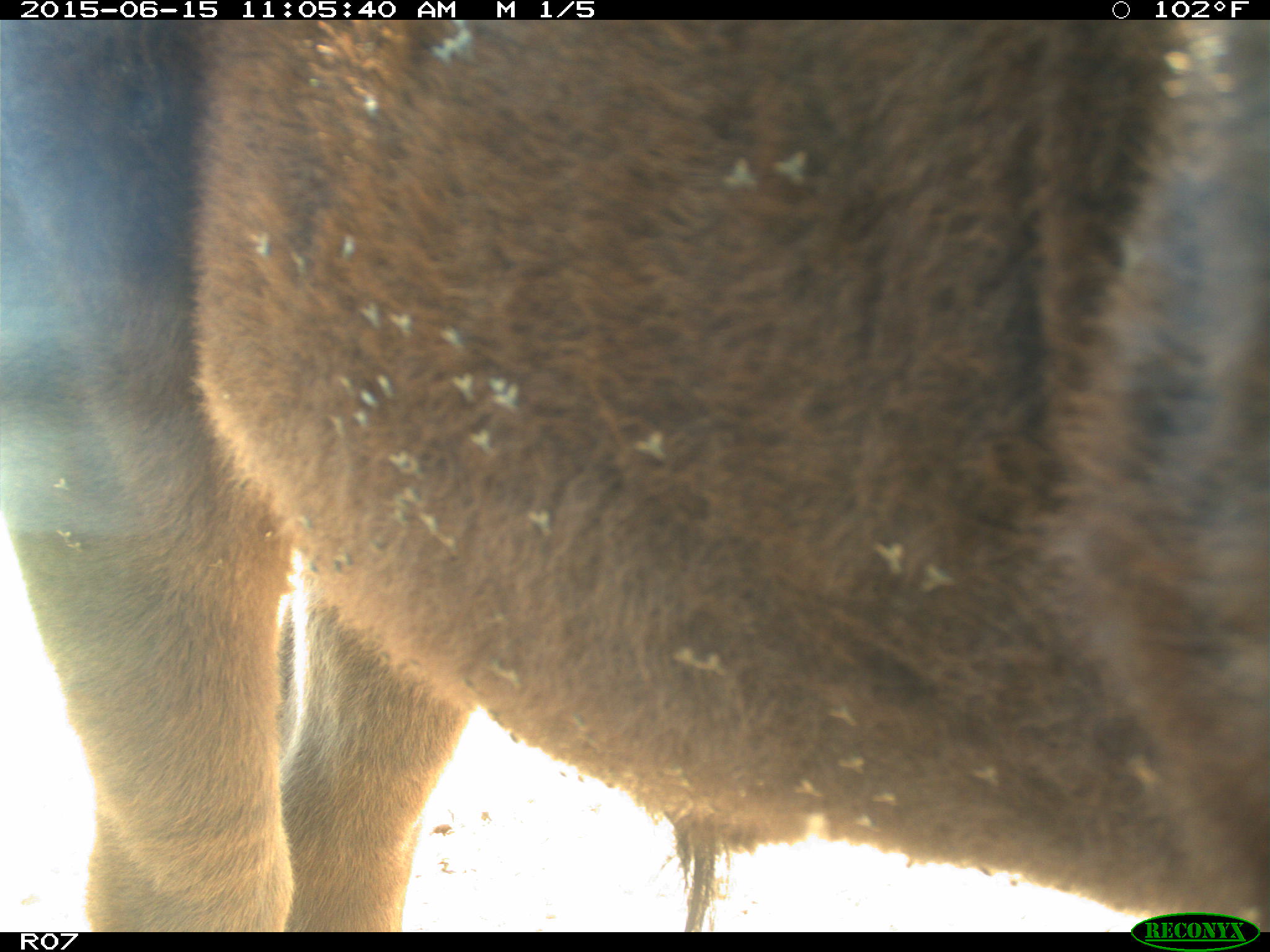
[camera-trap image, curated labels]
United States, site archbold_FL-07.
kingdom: Animalia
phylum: Chordata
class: Mammalia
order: Artiodactyla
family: Bovidae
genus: Bos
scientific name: Bos taurus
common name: domestic cow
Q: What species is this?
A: Bos taurus (domestic cow).